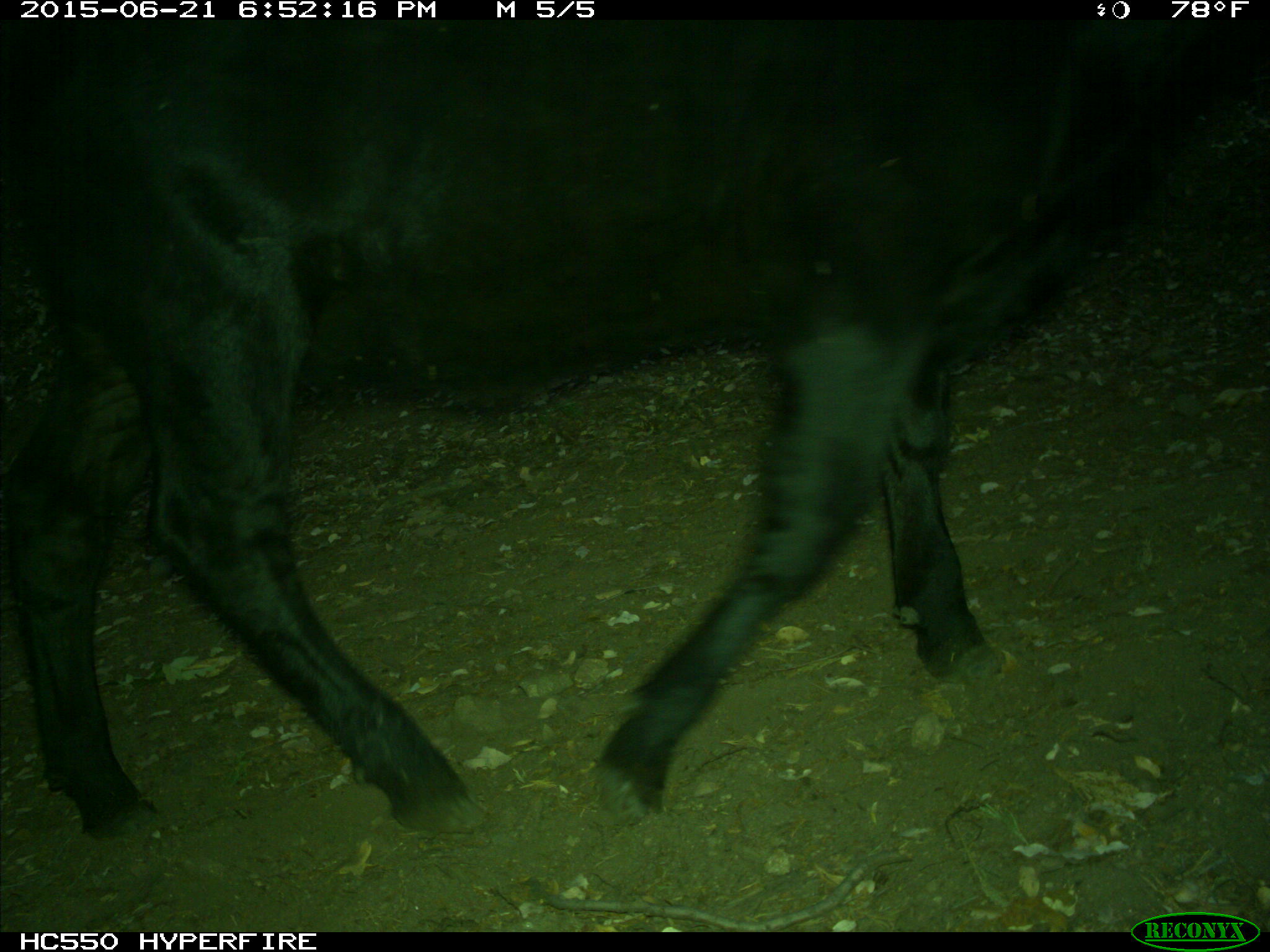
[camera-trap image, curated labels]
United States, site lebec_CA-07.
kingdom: Animalia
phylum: Chordata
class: Mammalia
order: Artiodactyla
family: Bovidae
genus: Bos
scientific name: Bos taurus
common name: domestic cow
Bos taurus (domestic cow).